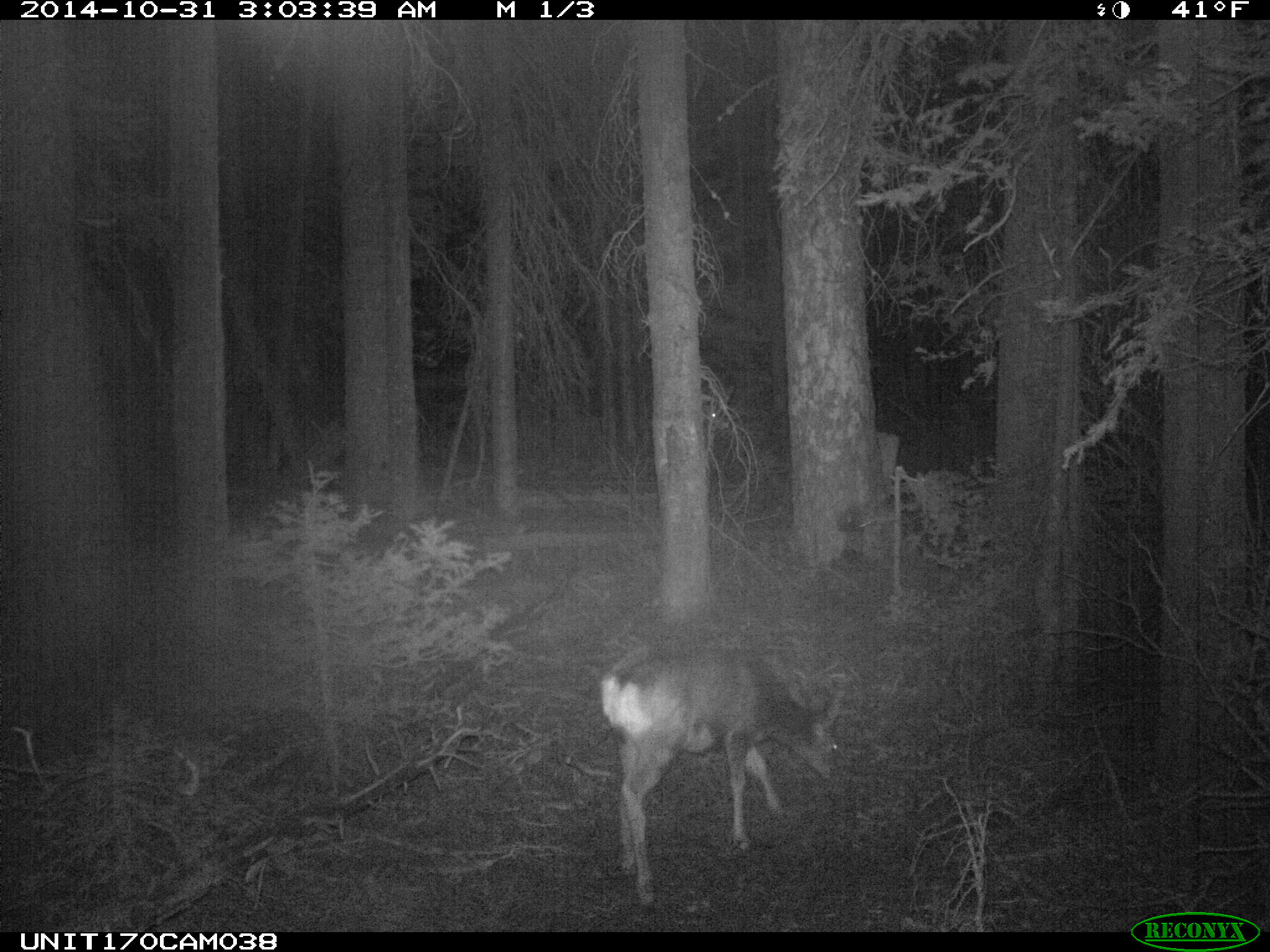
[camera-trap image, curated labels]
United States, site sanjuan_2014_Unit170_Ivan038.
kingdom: Animalia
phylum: Chordata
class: Mammalia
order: Artiodactyla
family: Cervidae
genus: Odocoileus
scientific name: Odocoileus hemionus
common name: mule deer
Odocoileus hemionus (mule deer).